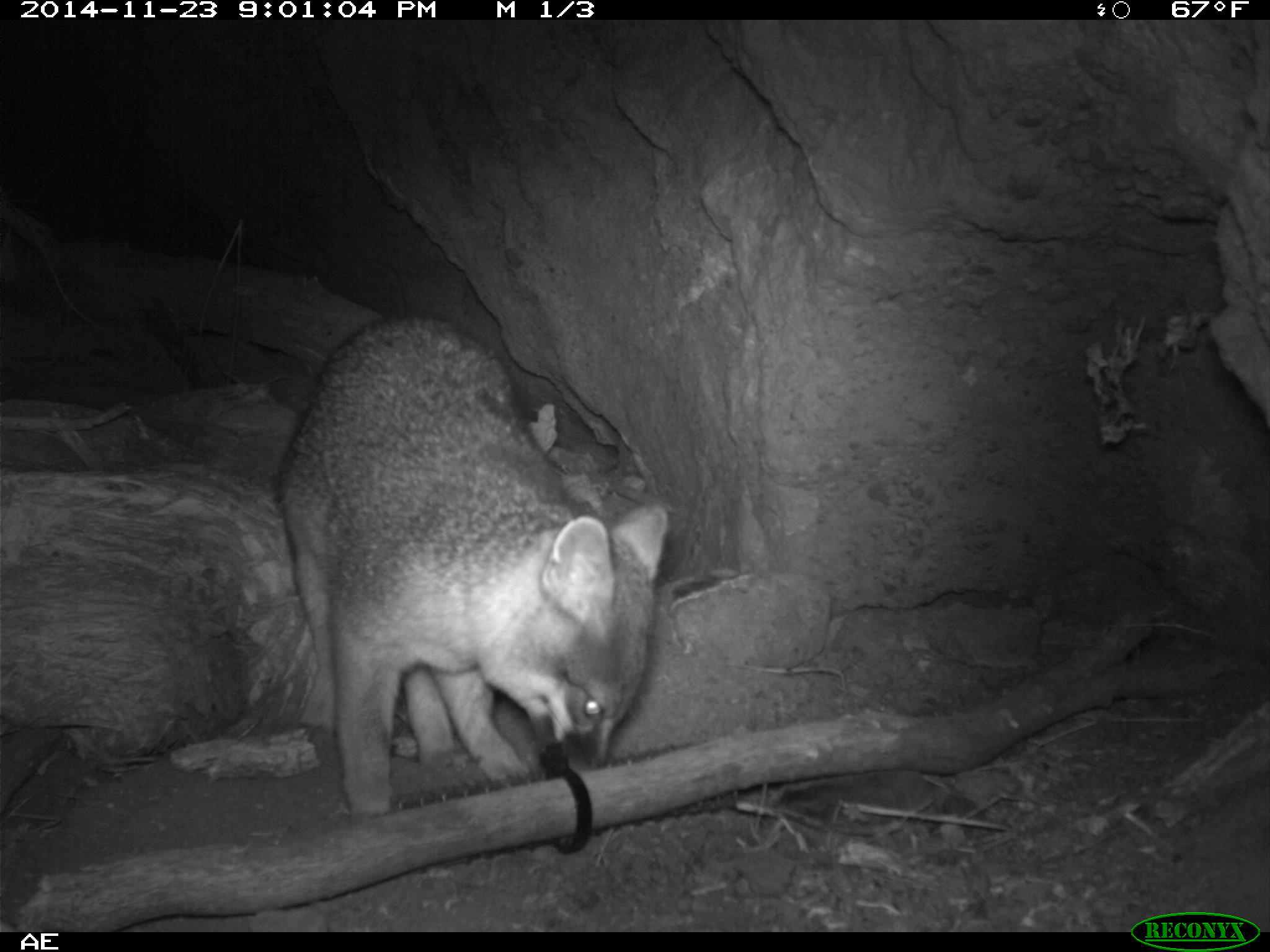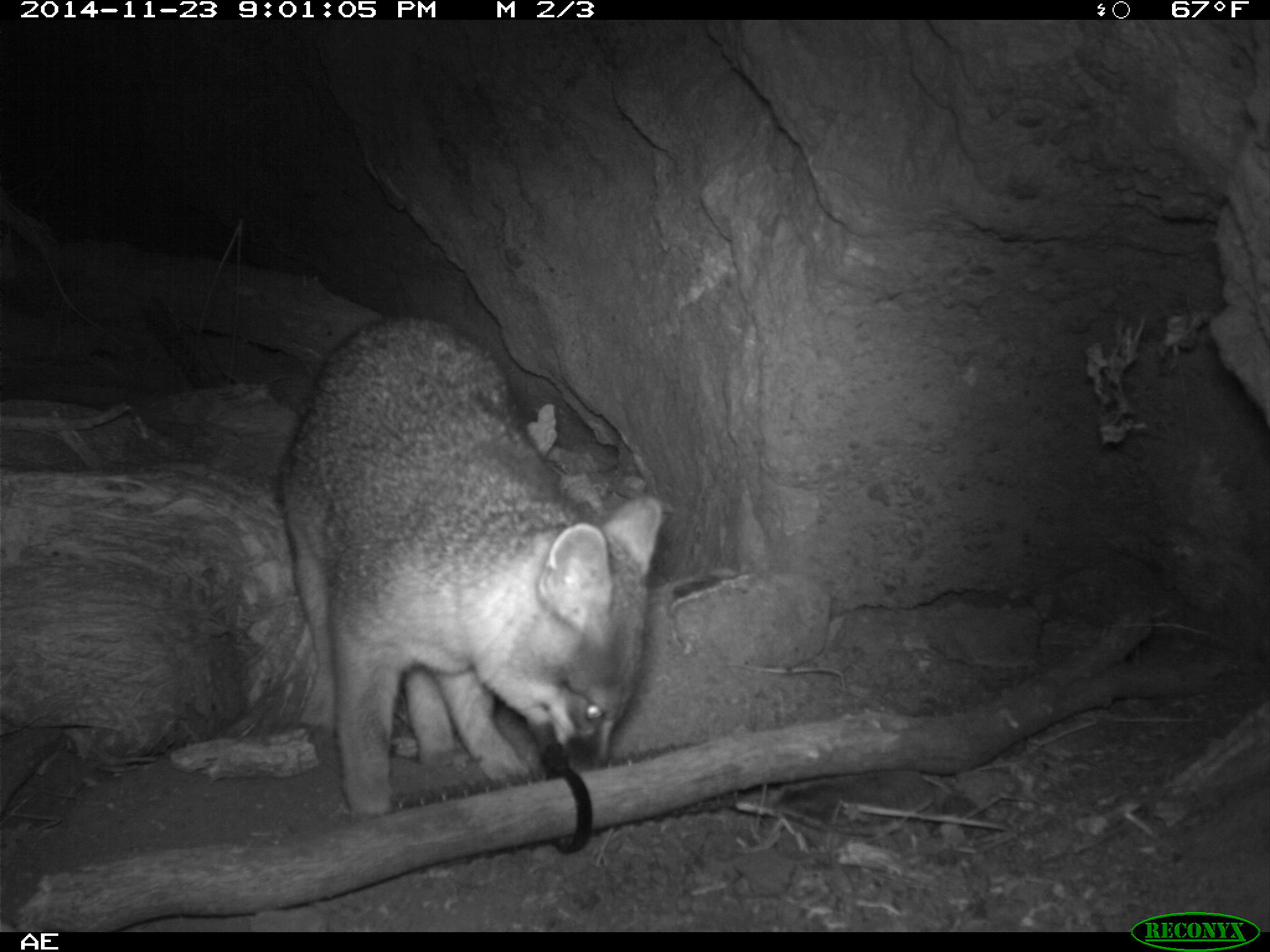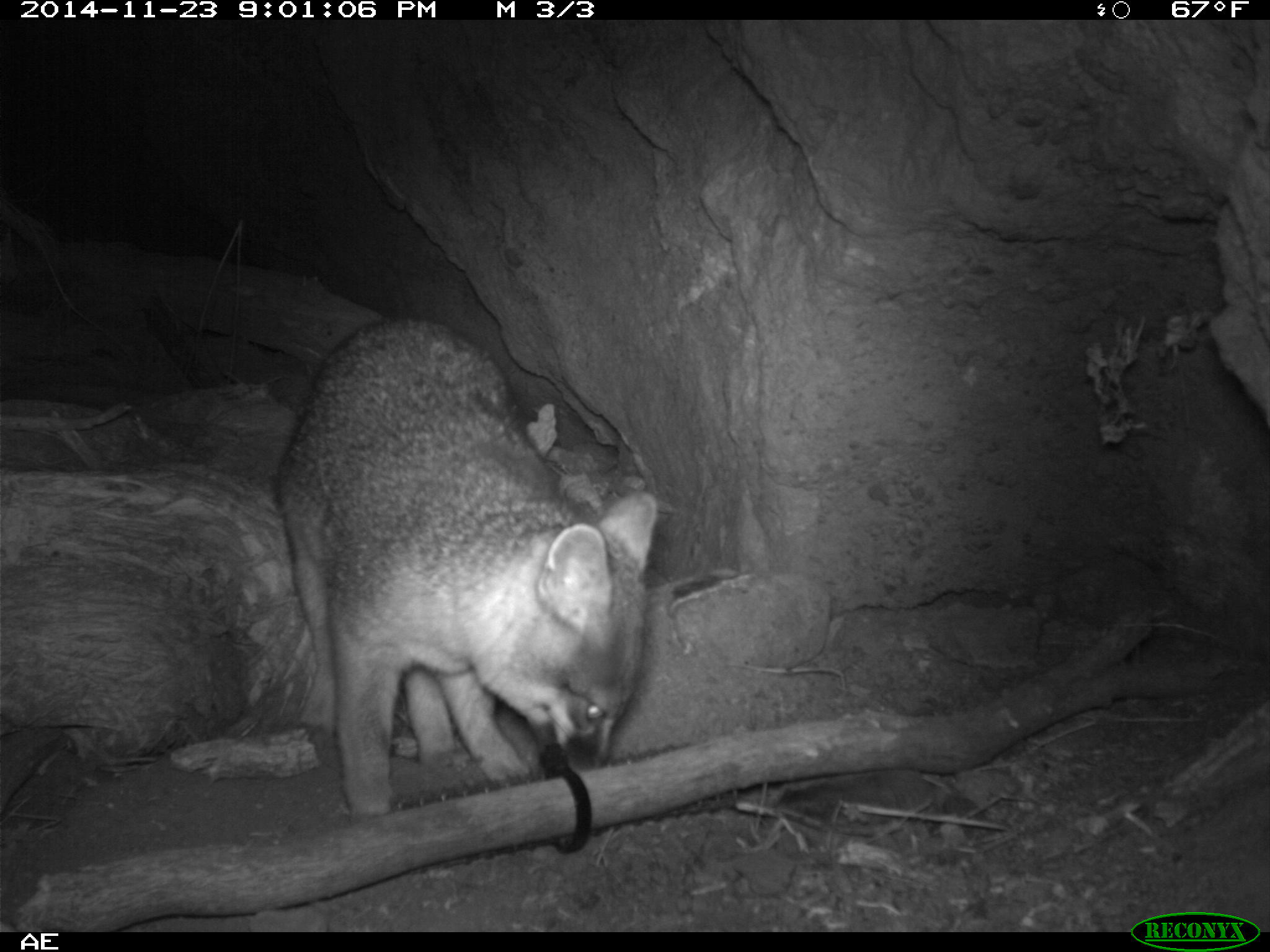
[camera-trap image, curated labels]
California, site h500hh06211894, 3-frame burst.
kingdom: Animalia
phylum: Chordata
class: Mammalia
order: Carnivora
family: Canidae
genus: Urocyon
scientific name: Urocyon littoralis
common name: island fox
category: fox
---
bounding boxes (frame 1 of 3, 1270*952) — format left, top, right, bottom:
fox: 277, 311, 666, 820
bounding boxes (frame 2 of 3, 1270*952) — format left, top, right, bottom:
fox: 279, 314, 662, 824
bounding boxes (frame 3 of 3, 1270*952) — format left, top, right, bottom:
fox: 277, 317, 657, 823